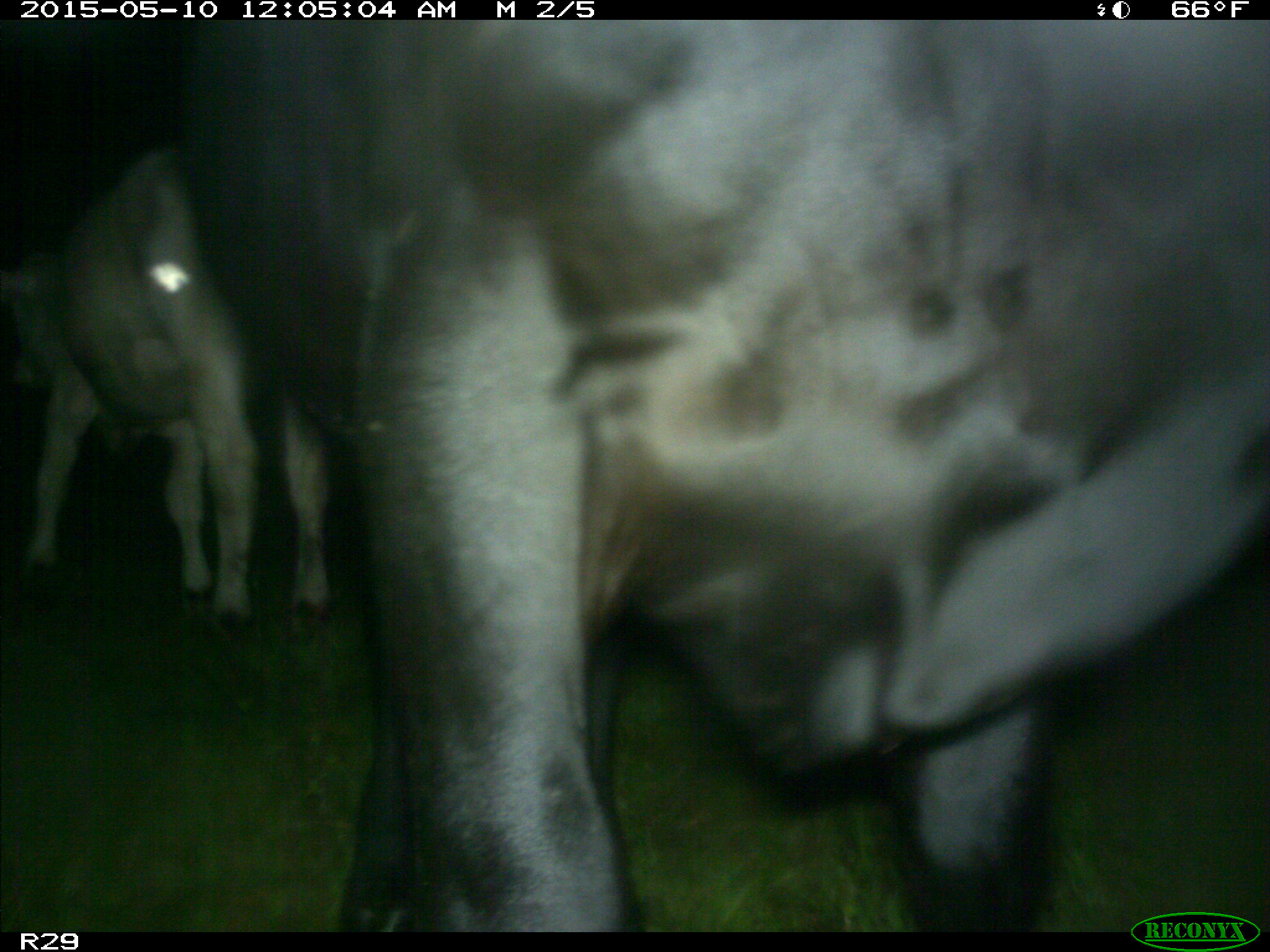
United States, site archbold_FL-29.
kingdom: Animalia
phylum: Chordata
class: Mammalia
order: Artiodactyla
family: Bovidae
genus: Bos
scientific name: Bos taurus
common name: domestic cow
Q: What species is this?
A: Bos taurus (domestic cow).